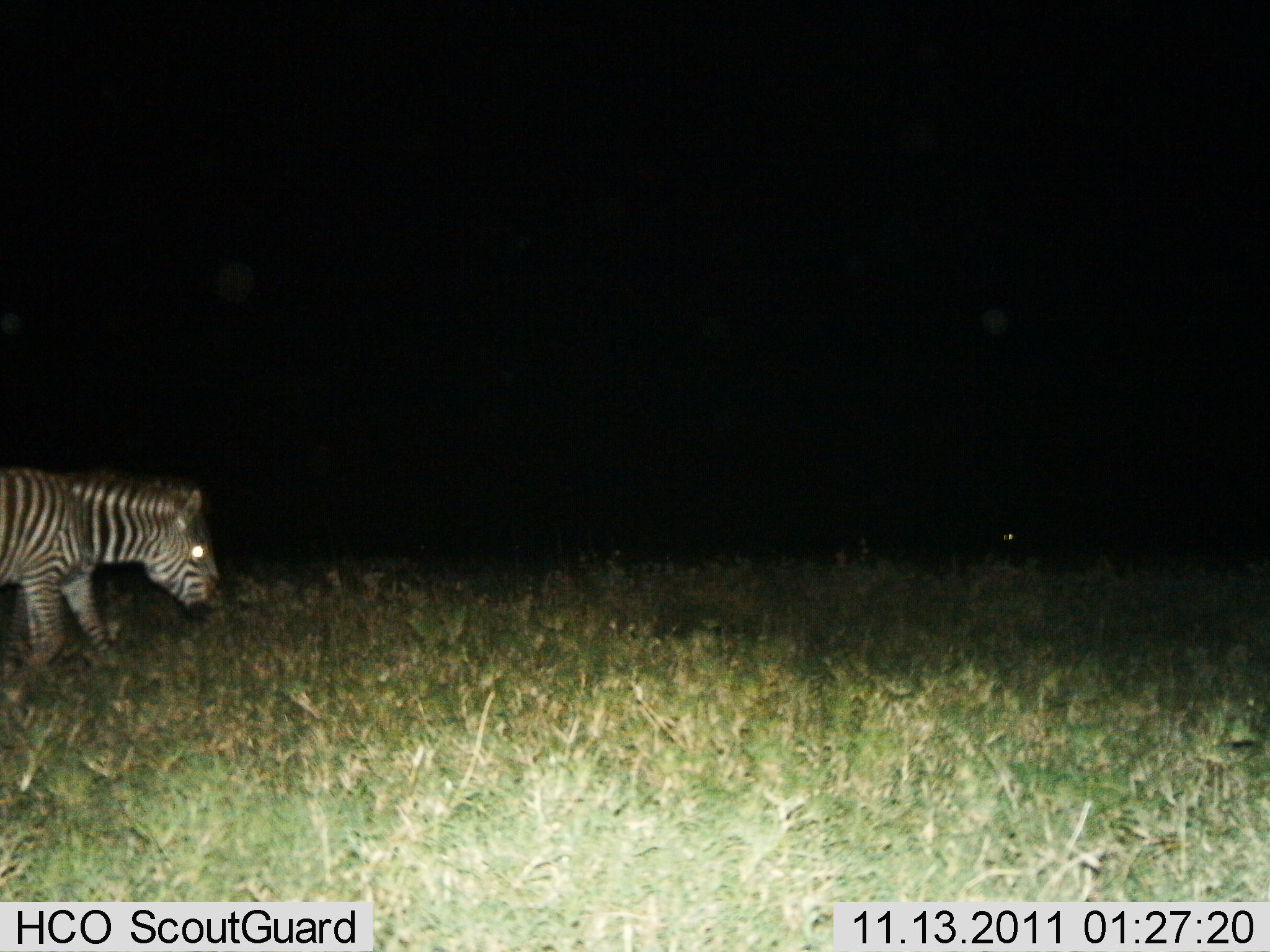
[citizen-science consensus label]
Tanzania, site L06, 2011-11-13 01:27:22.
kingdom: Animalia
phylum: Chordata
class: Mammalia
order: Perissodactyla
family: Equidae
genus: Equus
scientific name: Equus quagga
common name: plains zebra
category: zebra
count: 1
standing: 10%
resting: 0%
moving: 80%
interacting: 0%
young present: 0%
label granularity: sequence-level